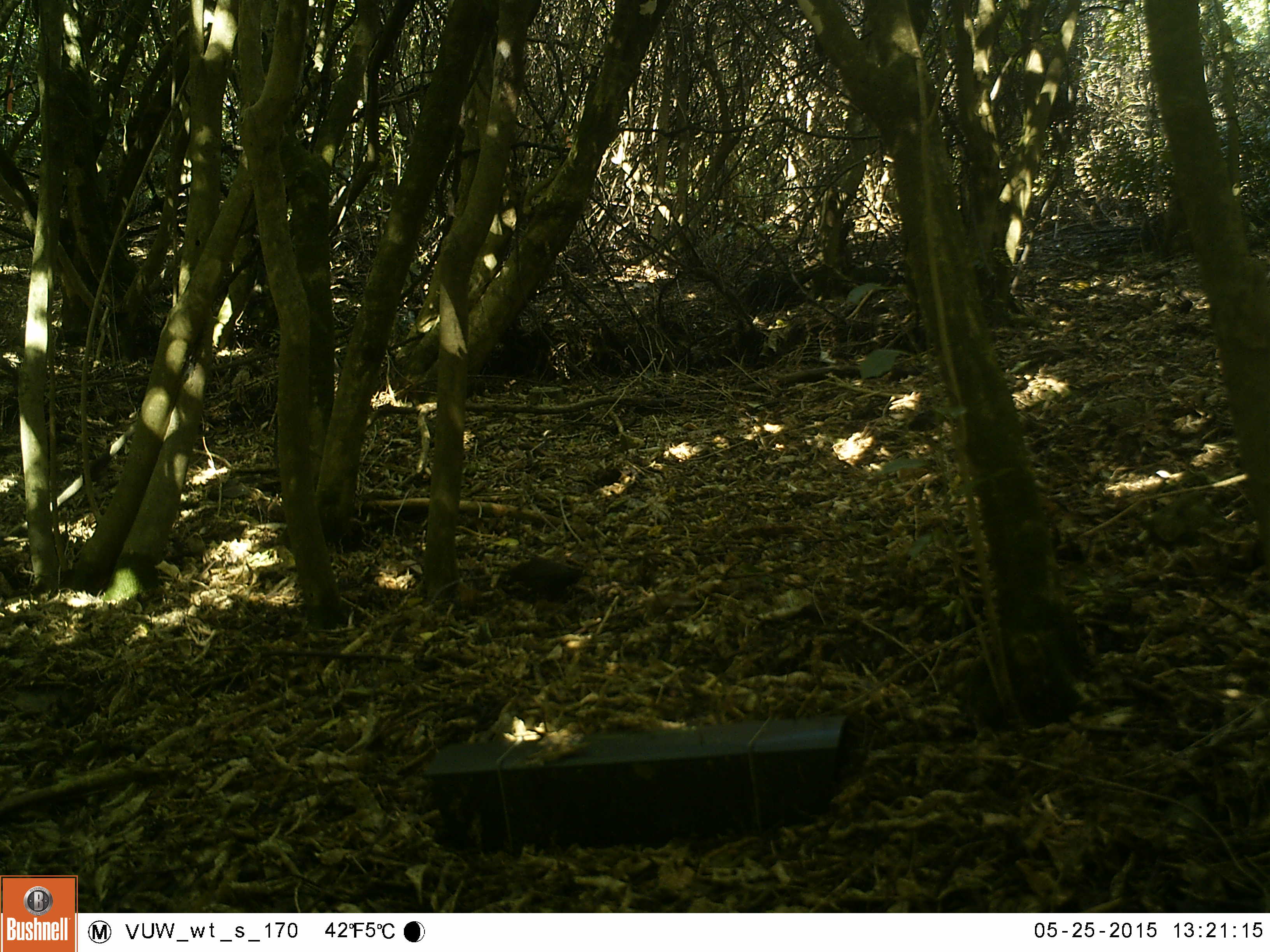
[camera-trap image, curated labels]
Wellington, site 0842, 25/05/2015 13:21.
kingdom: Animalia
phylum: Chordata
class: Aves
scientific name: Aves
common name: bird